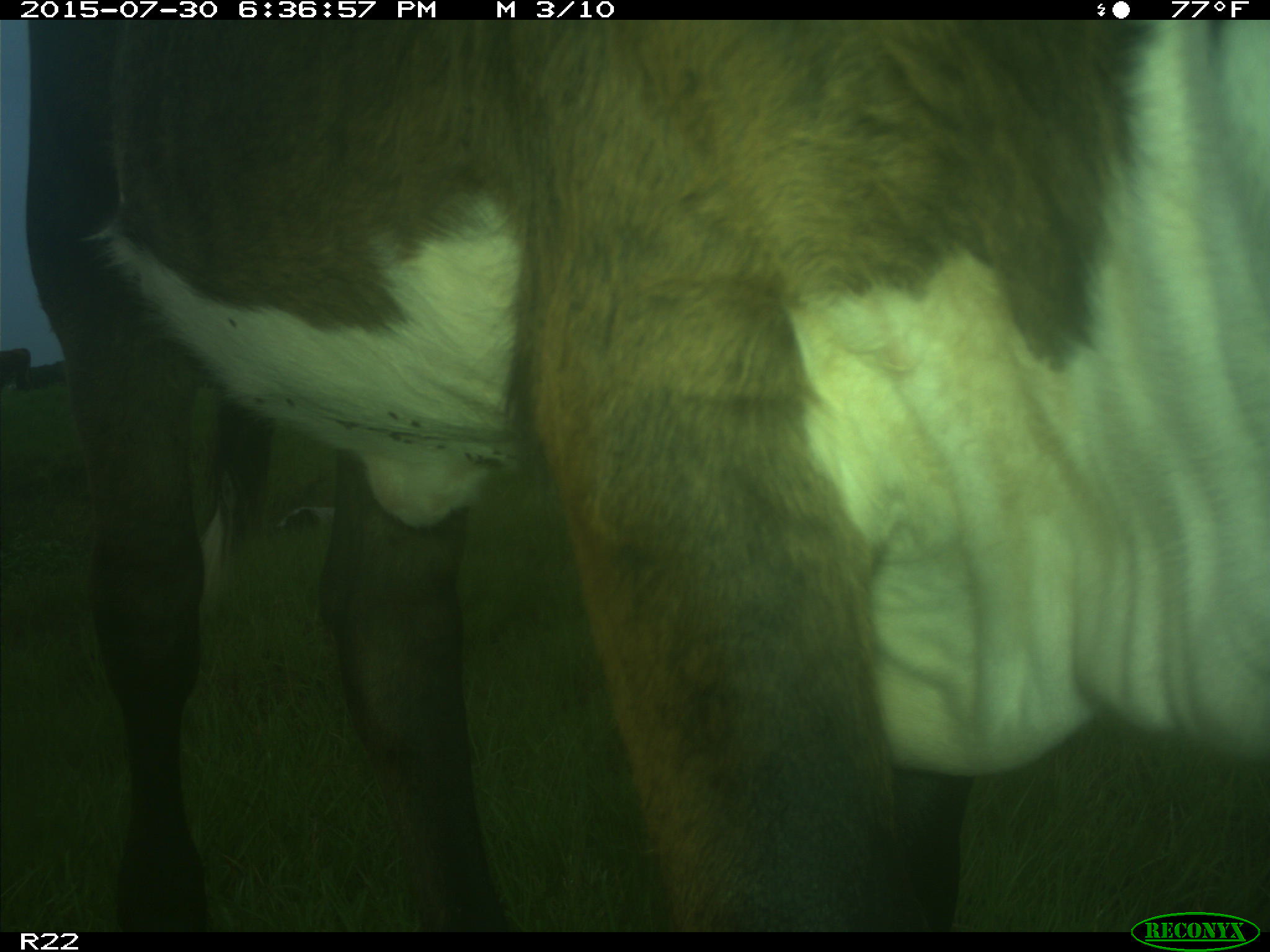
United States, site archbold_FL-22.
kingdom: Animalia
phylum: Chordata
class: Mammalia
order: Artiodactyla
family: Bovidae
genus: Bos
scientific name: Bos taurus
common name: domestic cow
Bos taurus (domestic cow).